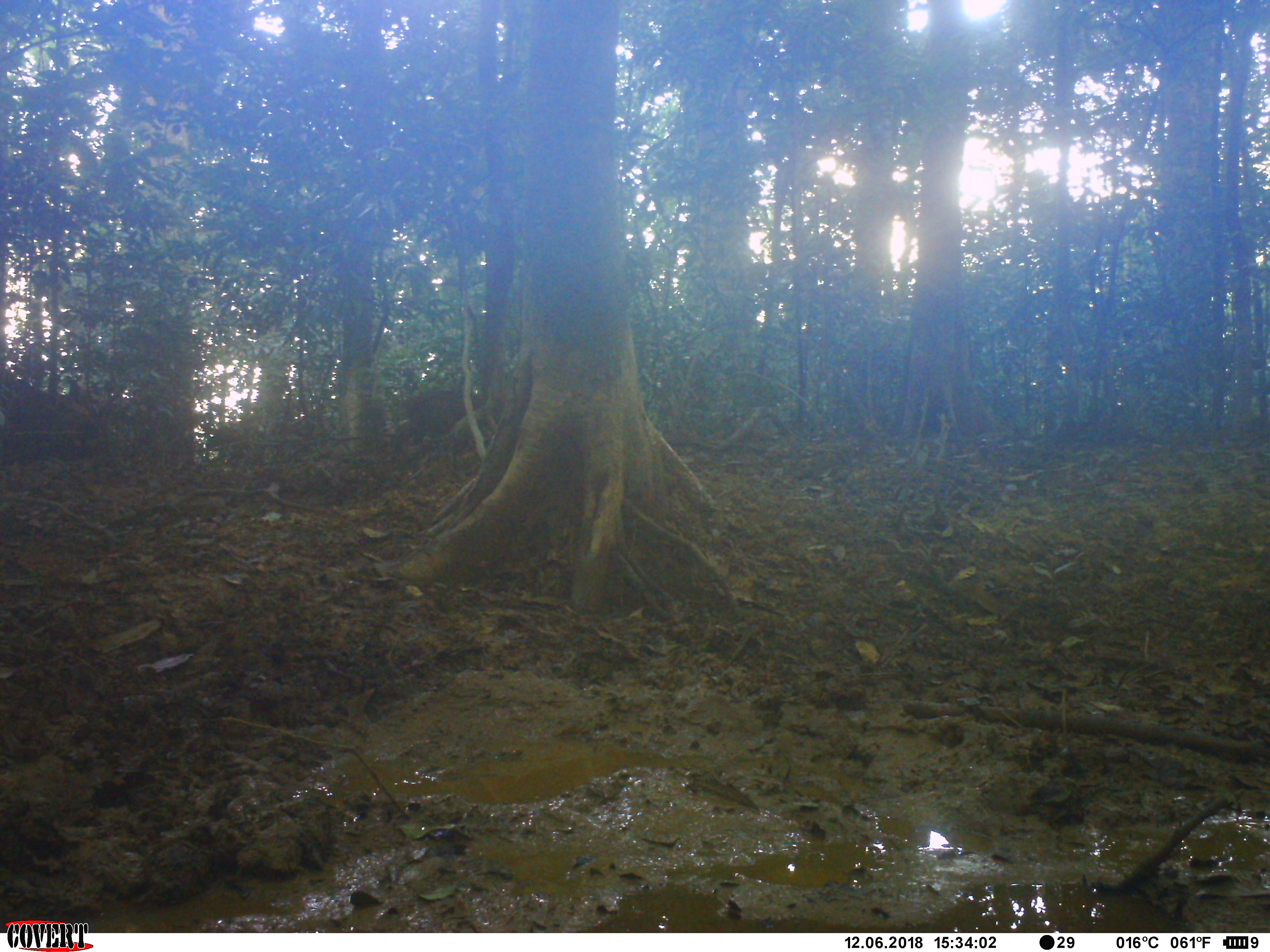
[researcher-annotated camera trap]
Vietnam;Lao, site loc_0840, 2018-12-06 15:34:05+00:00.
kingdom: Animalia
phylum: Chordata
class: Mammalia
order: Artiodactyla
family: Suidae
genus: Sus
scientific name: Sus scrofa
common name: eurasian wild pig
Eurasian wild pig (Sus scrofa). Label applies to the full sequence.